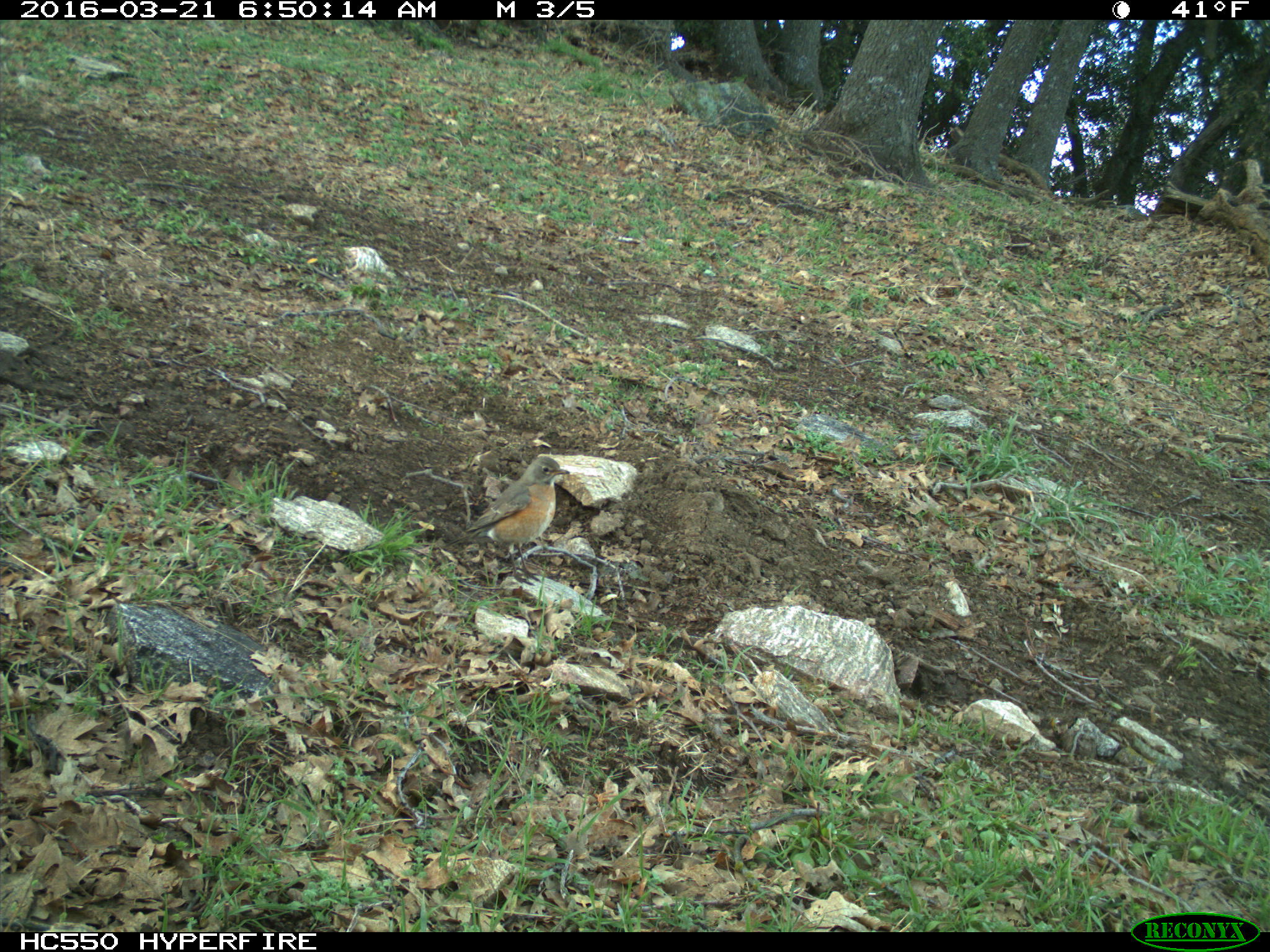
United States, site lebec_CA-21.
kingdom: Animalia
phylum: Chordata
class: Aves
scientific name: Aves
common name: birds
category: unidentified bird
Unidentified bird (birds) (Aves).